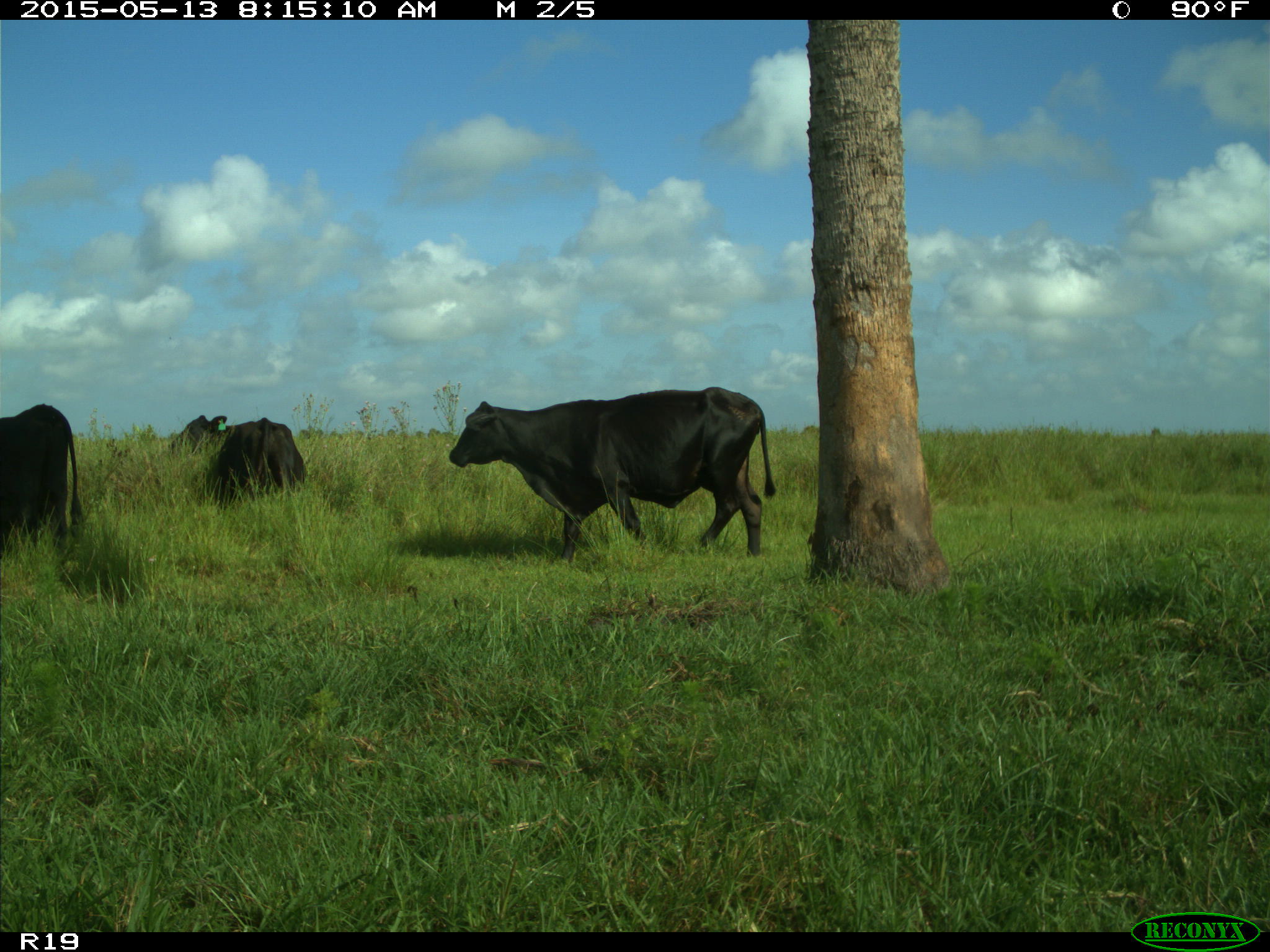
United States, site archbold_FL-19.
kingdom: Animalia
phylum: Chordata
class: Mammalia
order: Artiodactyla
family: Bovidae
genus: Bos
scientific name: Bos taurus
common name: domestic cow